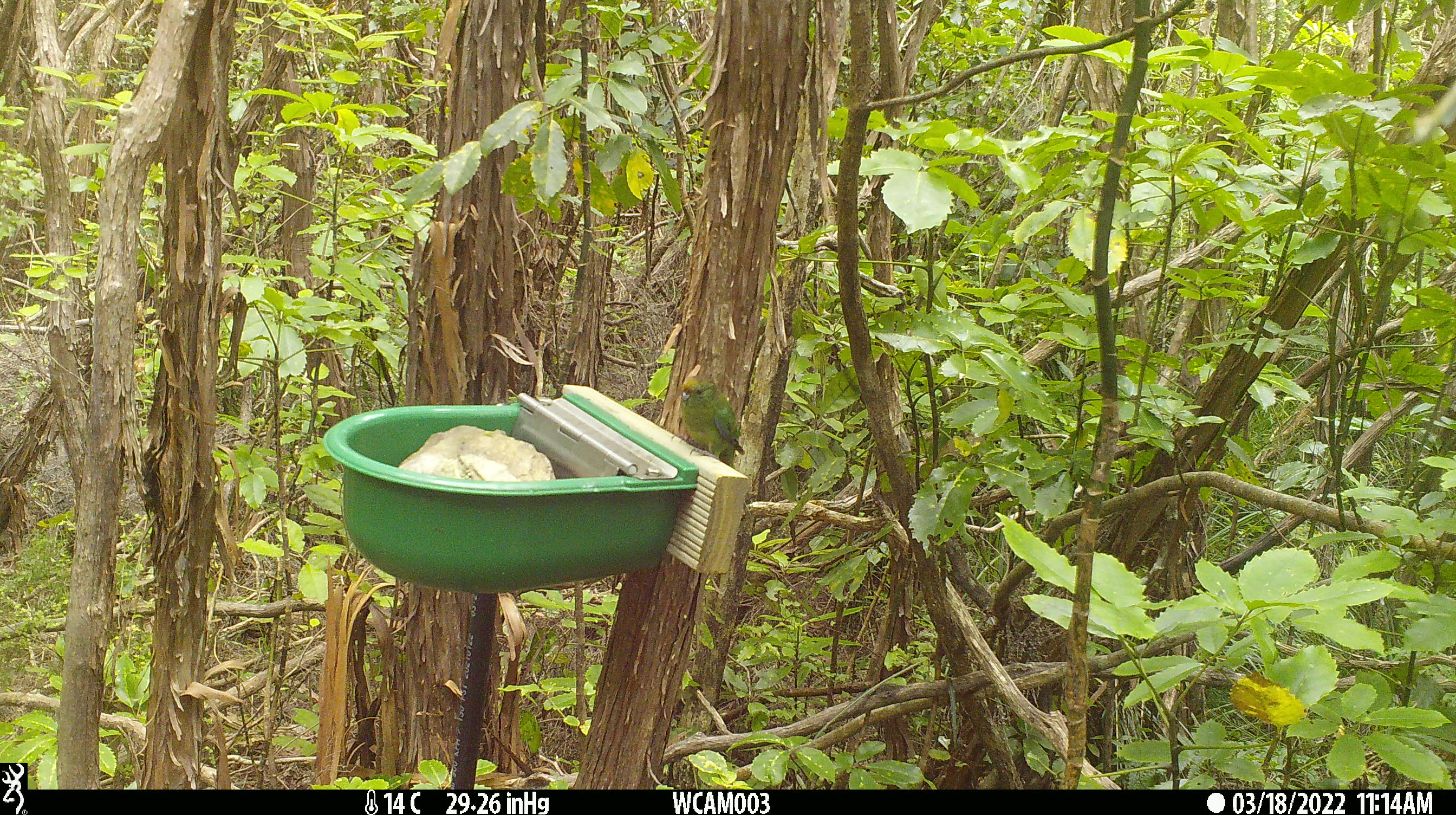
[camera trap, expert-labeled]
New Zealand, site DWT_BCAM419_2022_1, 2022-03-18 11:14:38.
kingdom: Animalia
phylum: Chordata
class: Aves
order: Psittaciformes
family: Psittaculidae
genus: Cyanoramphus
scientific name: Cyanoramphus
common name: parakeet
Parakeet (Cyanoramphus).